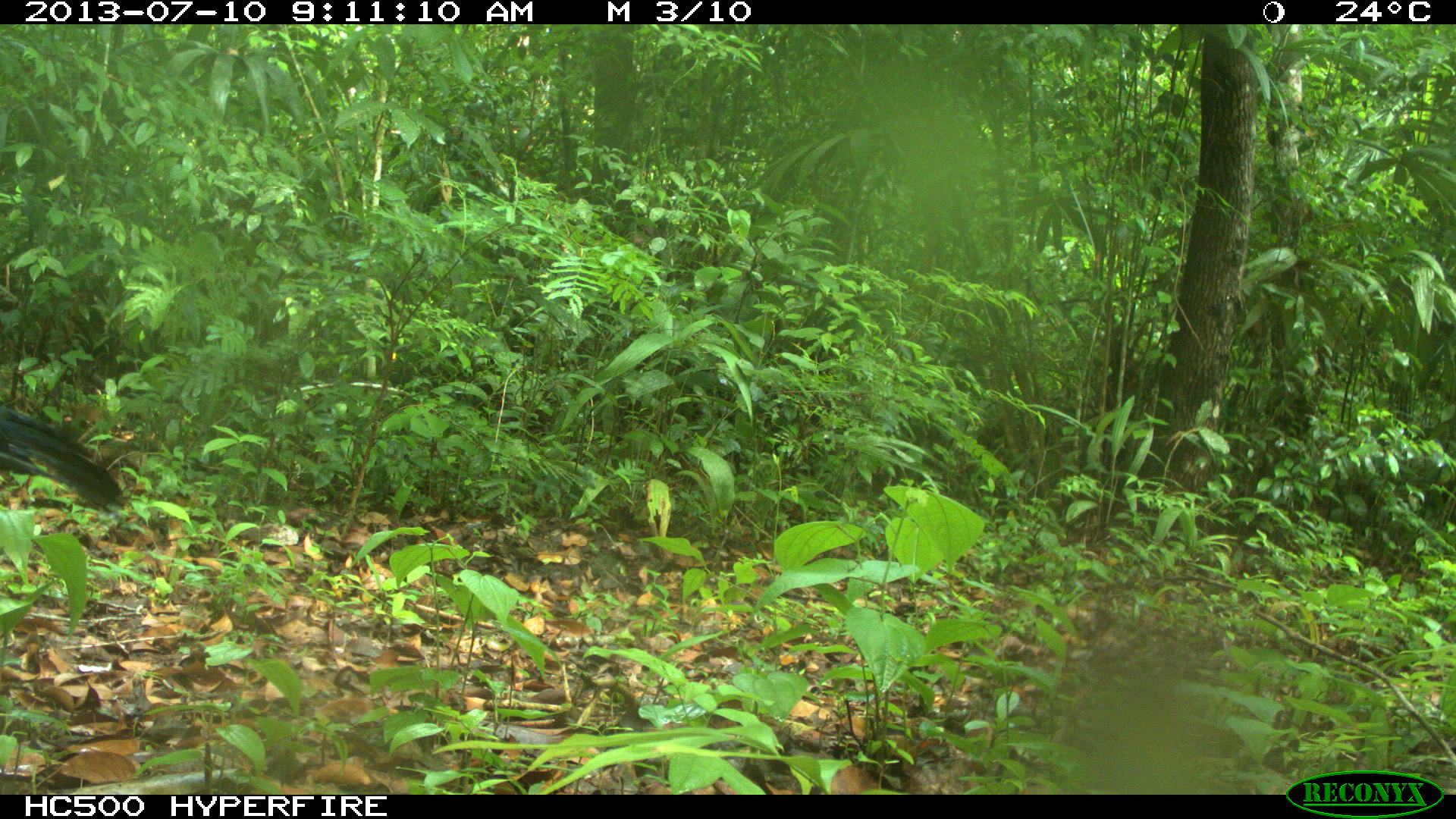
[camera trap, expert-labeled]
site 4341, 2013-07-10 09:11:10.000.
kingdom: Animalia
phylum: Chordata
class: Aves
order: Galliformes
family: Cracidae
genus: Crax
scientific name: Crax rubra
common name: great curassow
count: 1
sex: male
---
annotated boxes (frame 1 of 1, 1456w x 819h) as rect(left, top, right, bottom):
crax rubra: rect(0, 401, 124, 510)